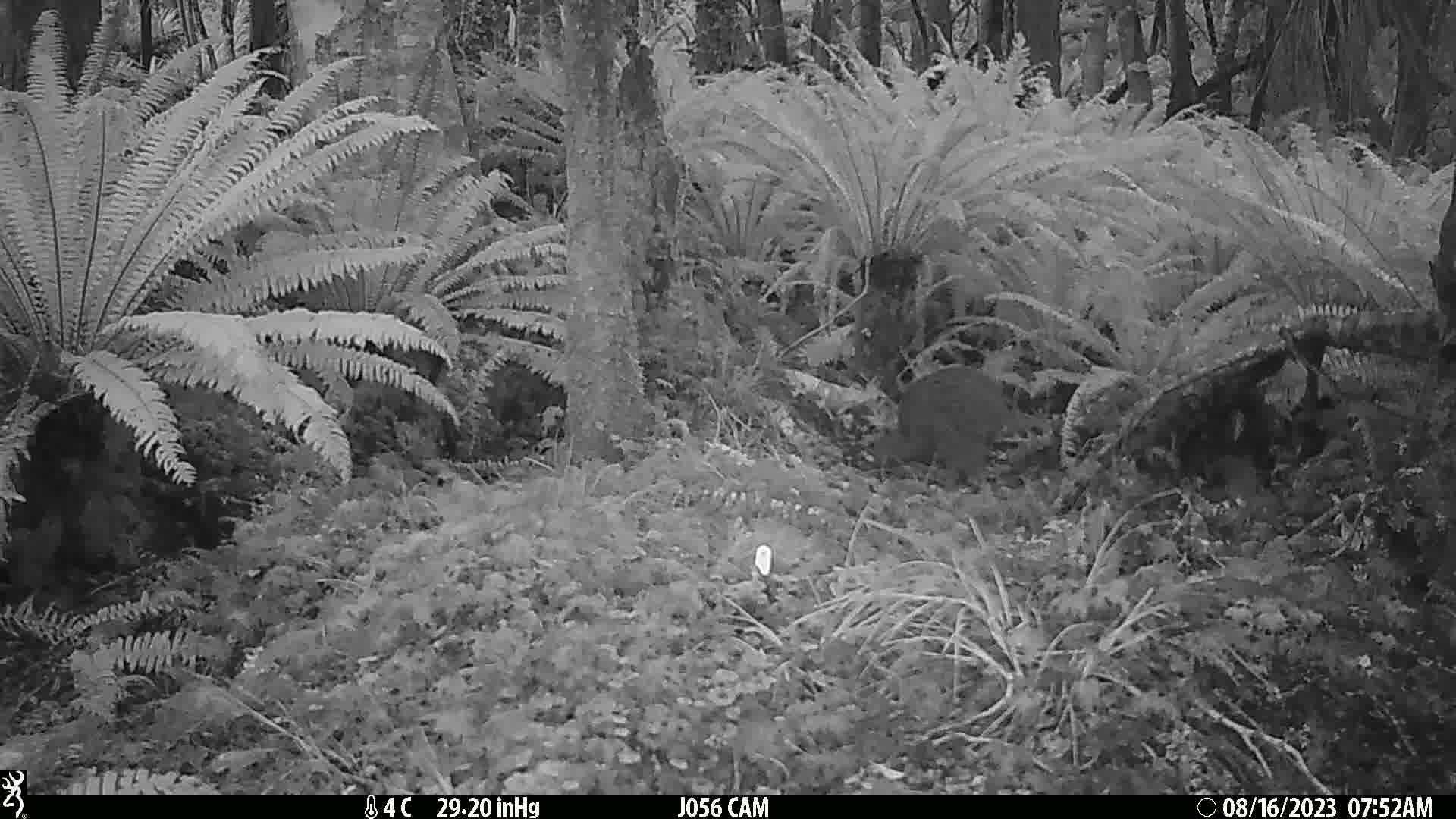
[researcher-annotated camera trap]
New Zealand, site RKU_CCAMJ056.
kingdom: Animalia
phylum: Chordata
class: Aves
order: Apterygiformes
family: Apterygidae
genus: Apteryx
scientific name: Apteryx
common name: kiwi